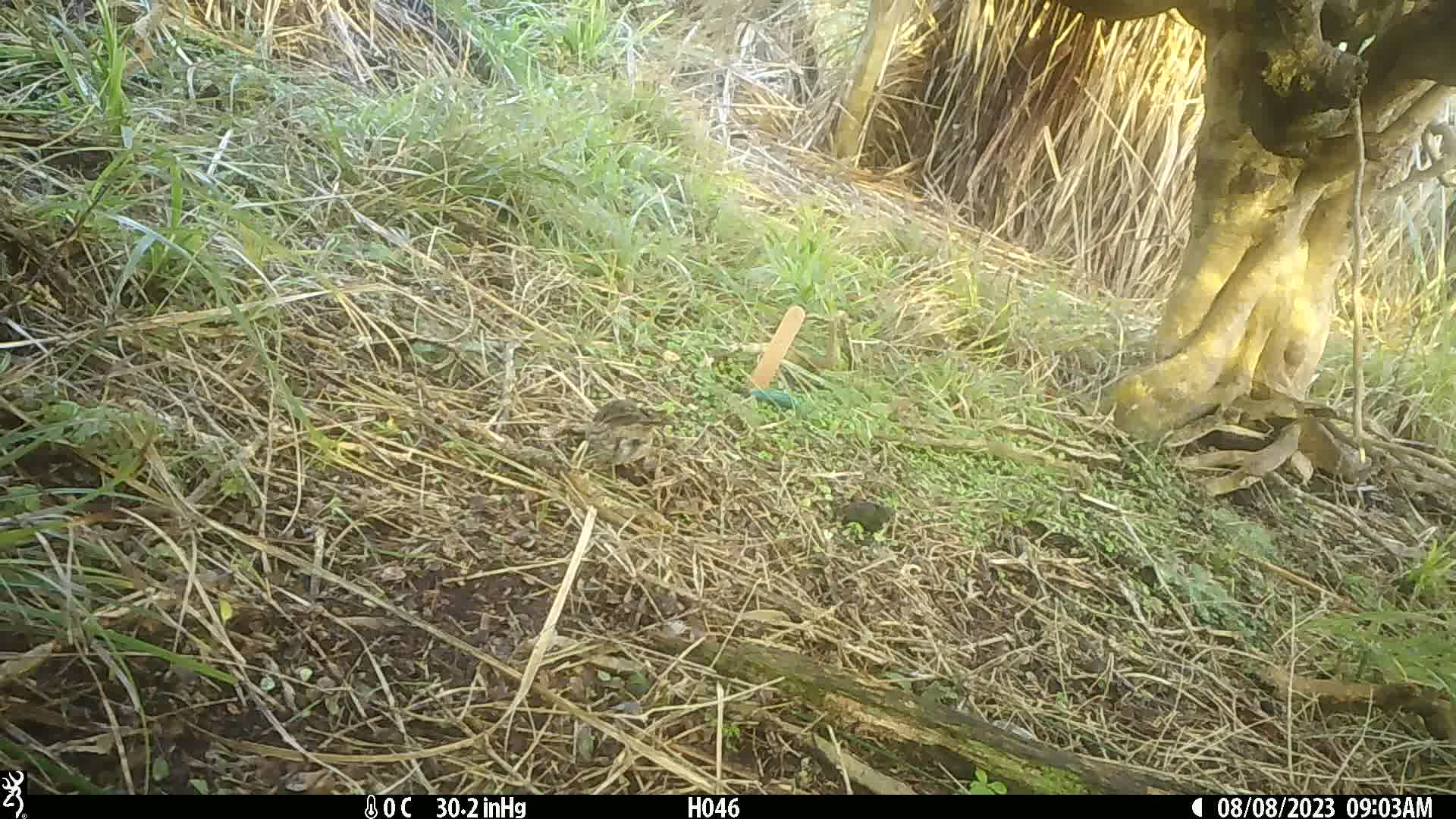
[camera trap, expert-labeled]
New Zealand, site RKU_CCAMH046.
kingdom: Animalia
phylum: Chordata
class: Aves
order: Passeriformes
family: Prunellidae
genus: Prunella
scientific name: Prunella modularis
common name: dunnock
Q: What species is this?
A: Dunnock (Prunella modularis).